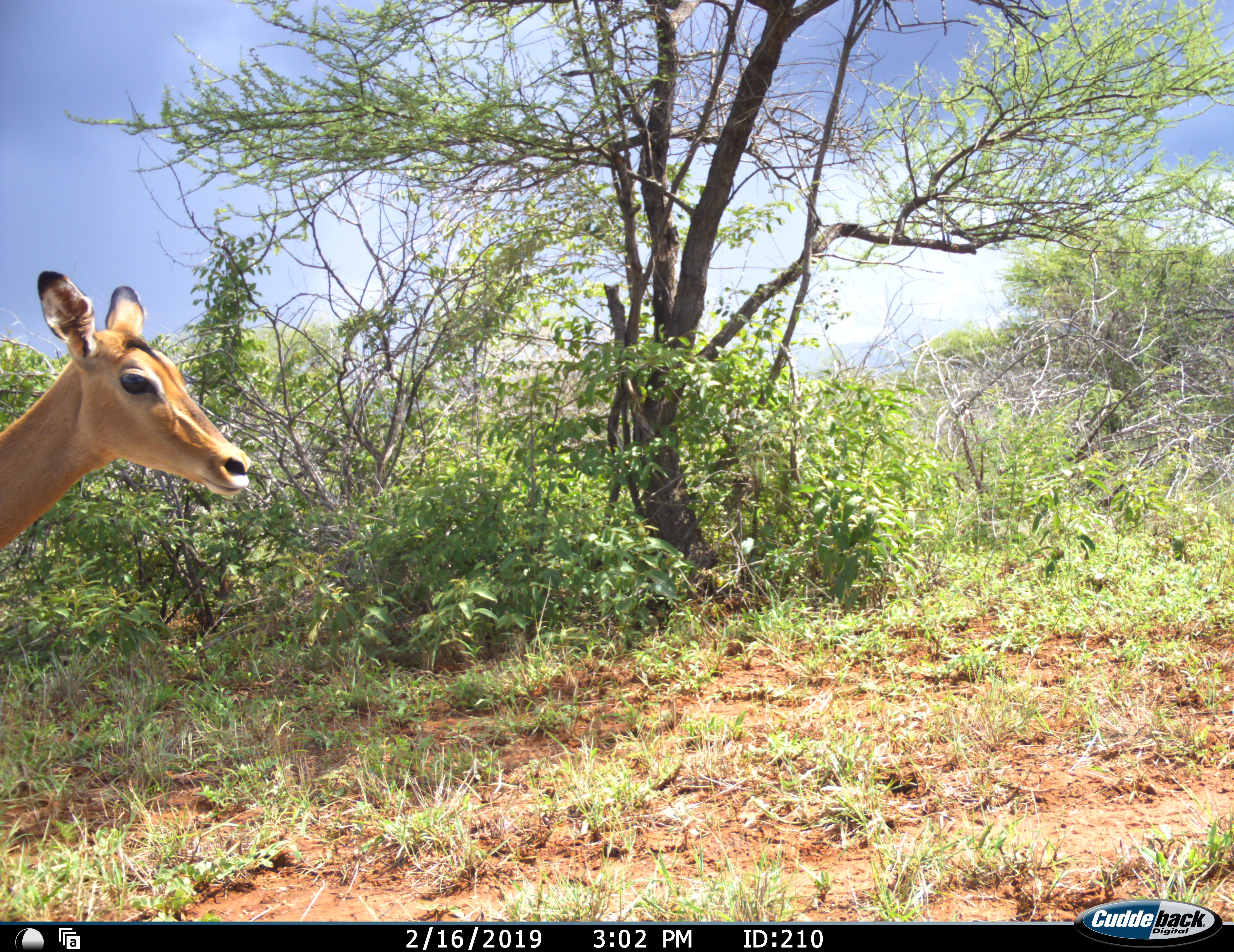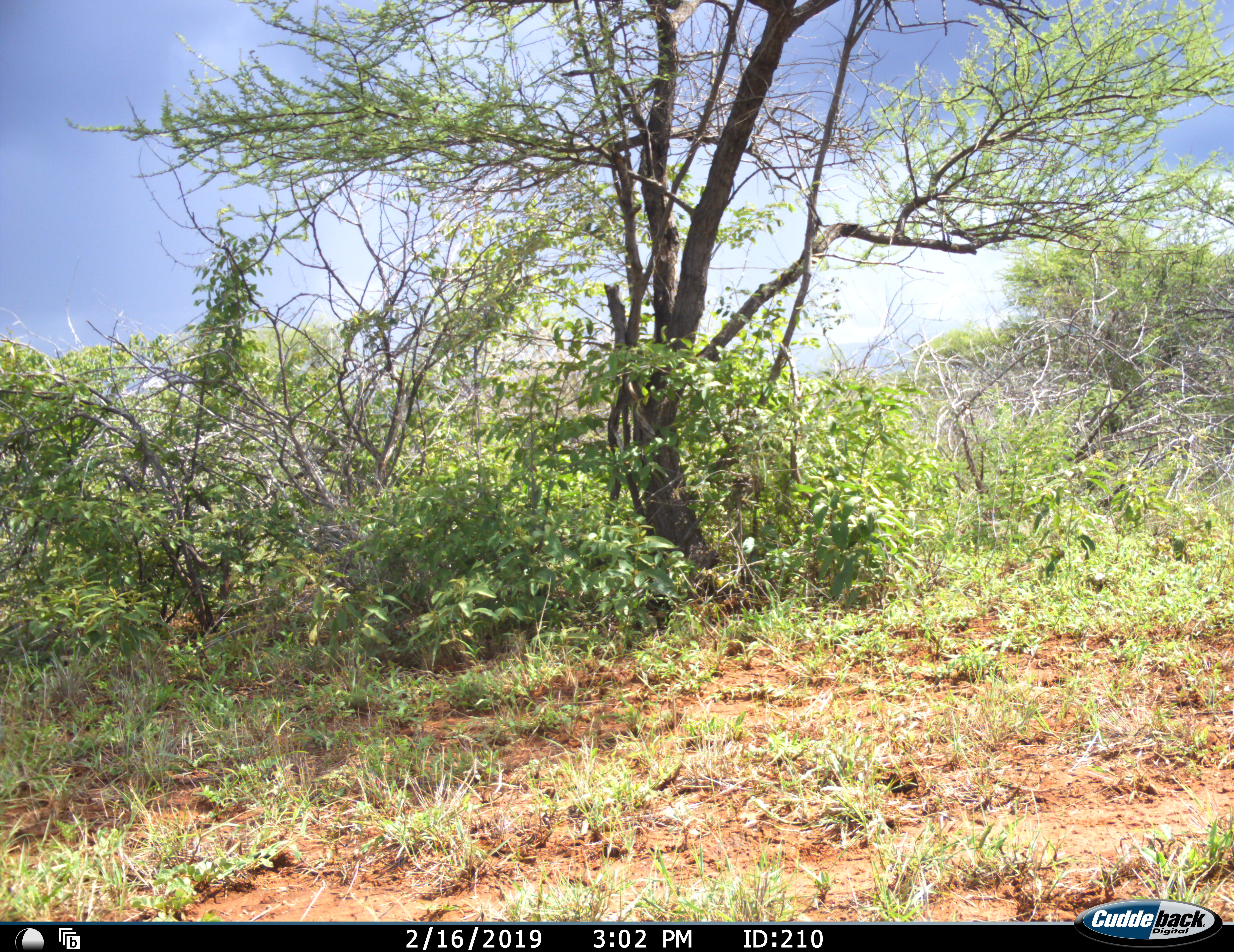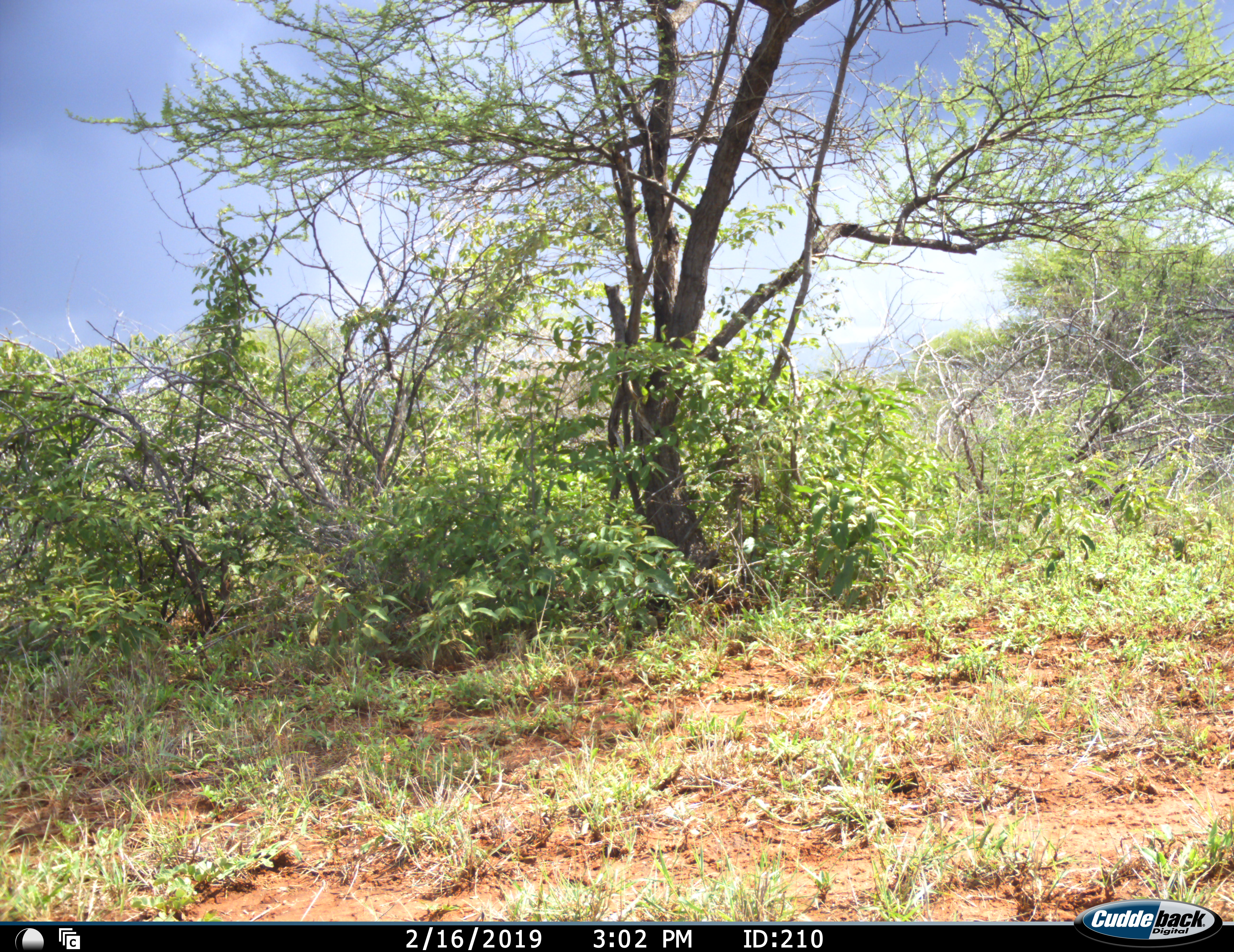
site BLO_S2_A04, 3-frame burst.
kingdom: Animalia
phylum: Chordata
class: Mammalia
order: Artiodactyla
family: Bovidae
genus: Aepyceros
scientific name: Aepyceros melampus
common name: impala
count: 1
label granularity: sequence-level